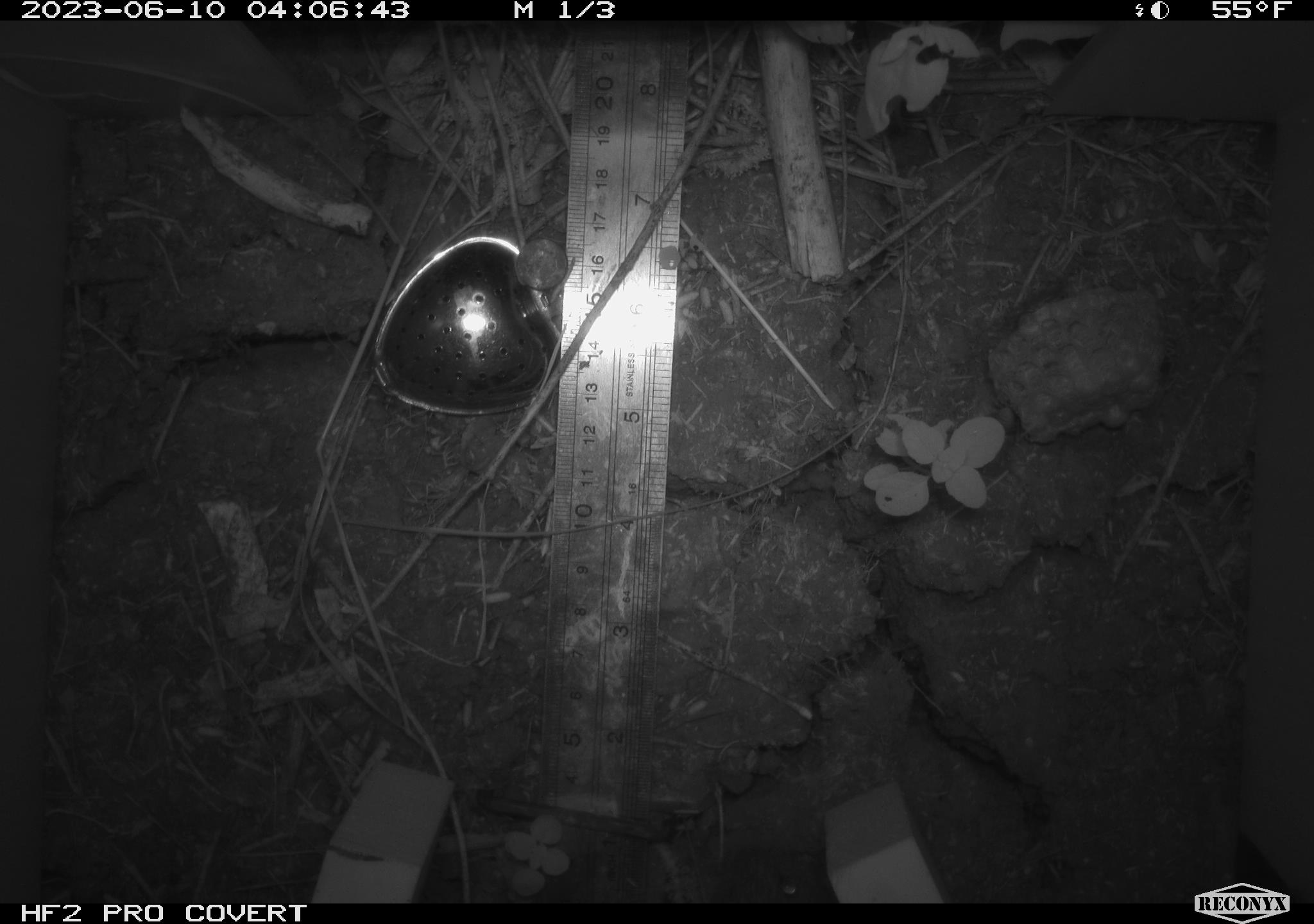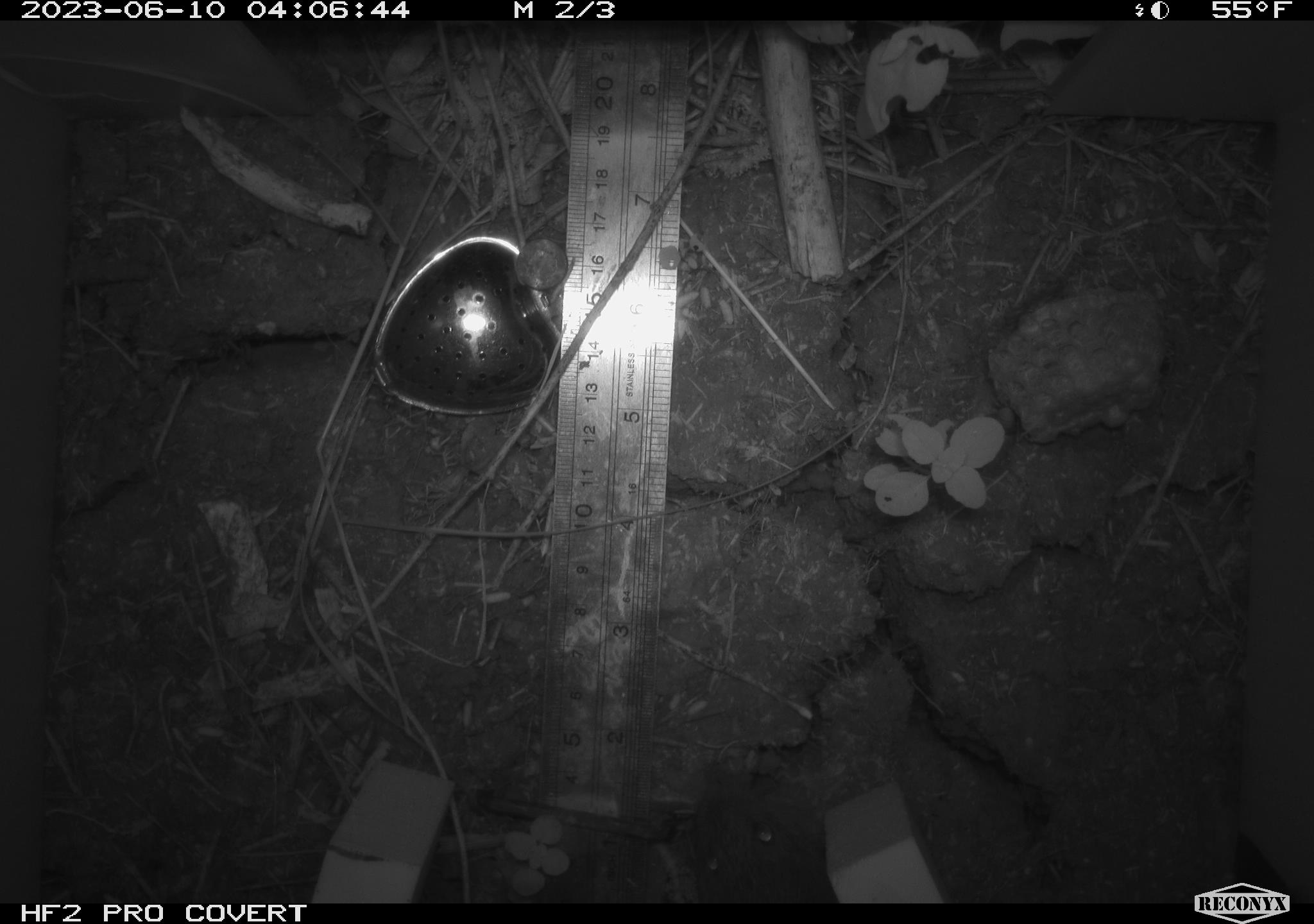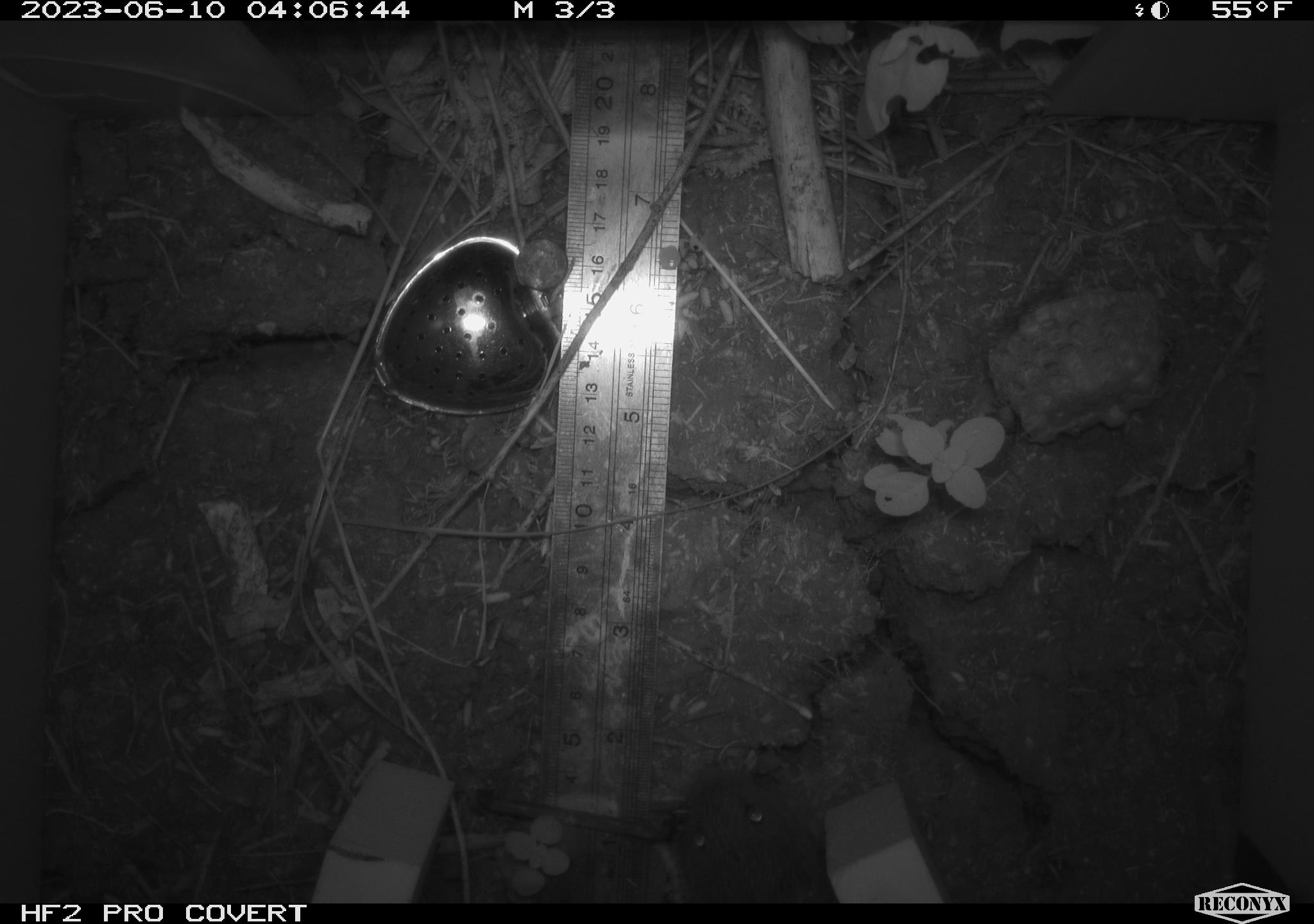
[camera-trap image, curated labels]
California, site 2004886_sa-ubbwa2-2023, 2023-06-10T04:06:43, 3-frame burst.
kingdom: Animalia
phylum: Chordata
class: Mammalia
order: Rodentia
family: Cricetidae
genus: Microtus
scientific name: Microtus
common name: meadow vole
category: microtus species